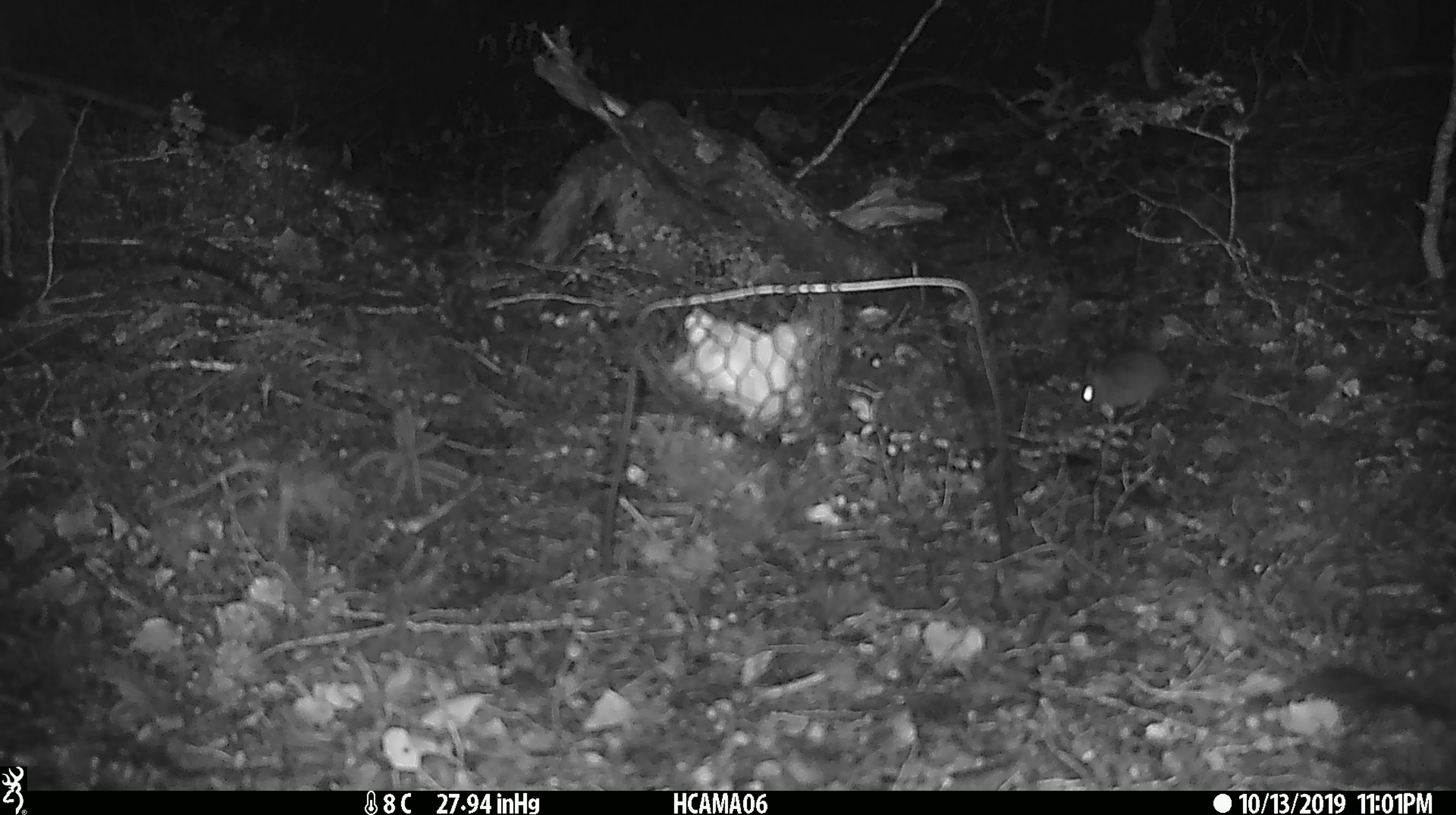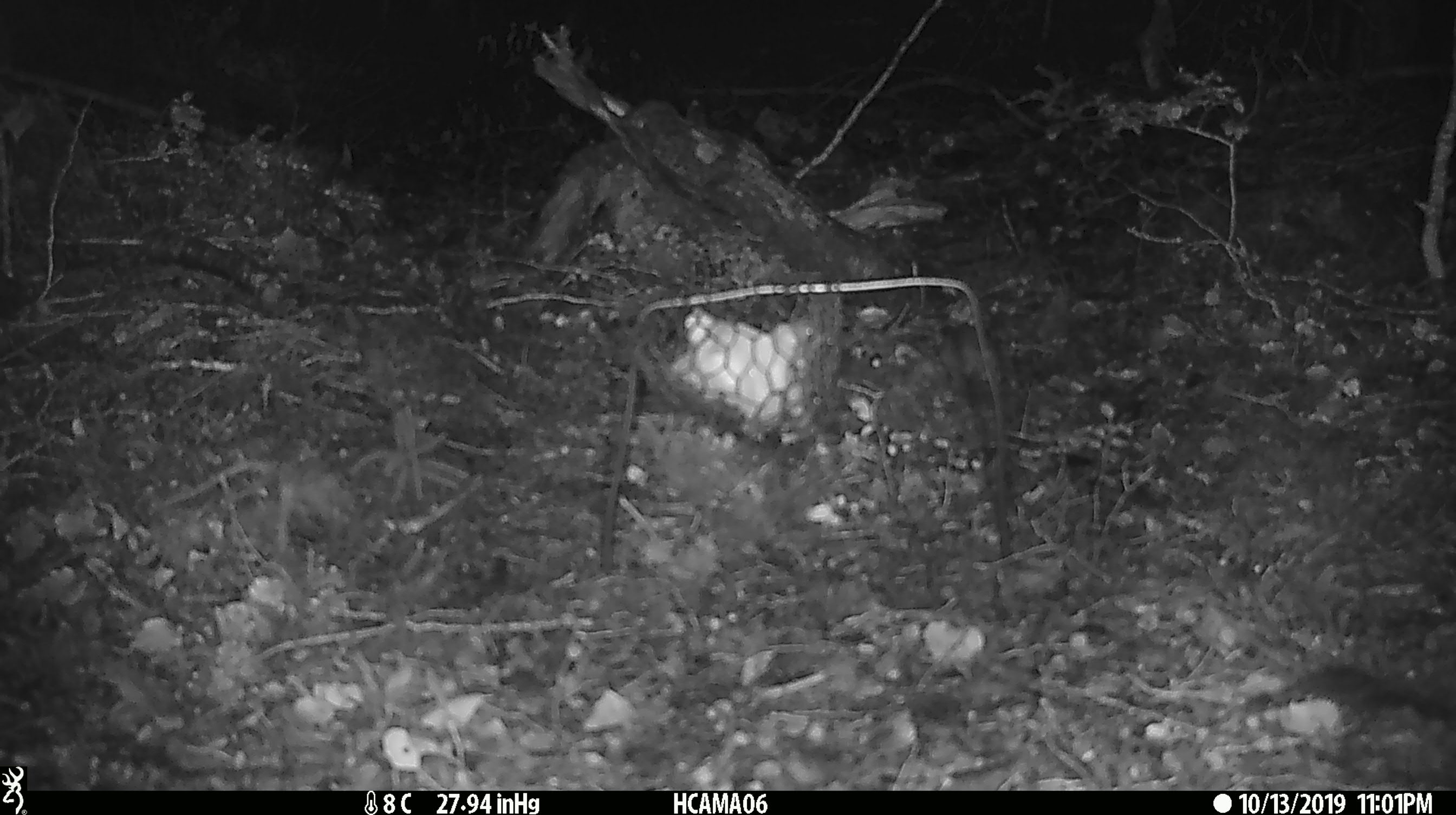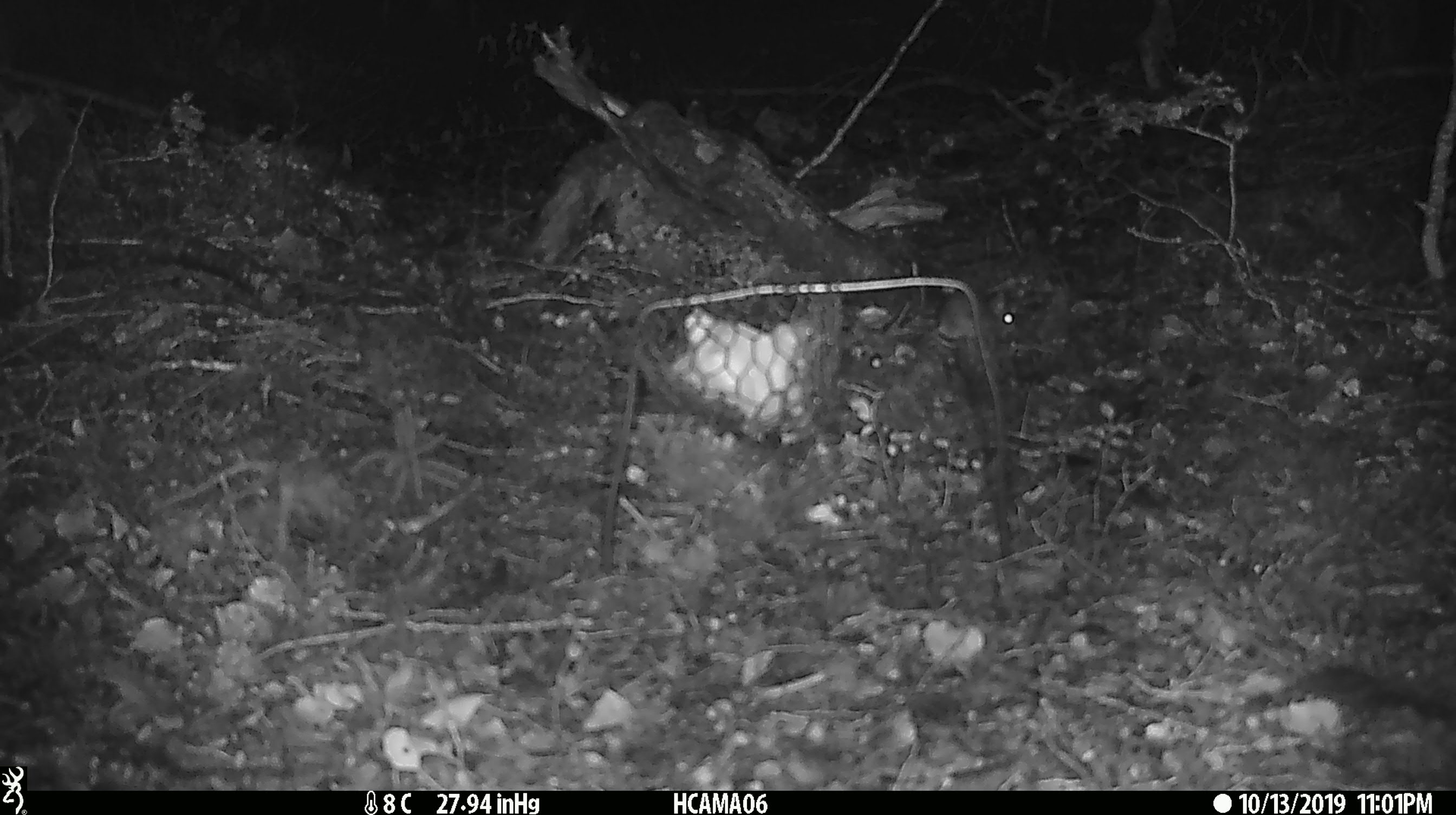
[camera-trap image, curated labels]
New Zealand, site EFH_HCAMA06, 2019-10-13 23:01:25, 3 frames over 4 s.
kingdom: Animalia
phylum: Chordata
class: Mammalia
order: Rodentia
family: Muridae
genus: Mus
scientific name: Mus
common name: mouse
Mouse (Mus).